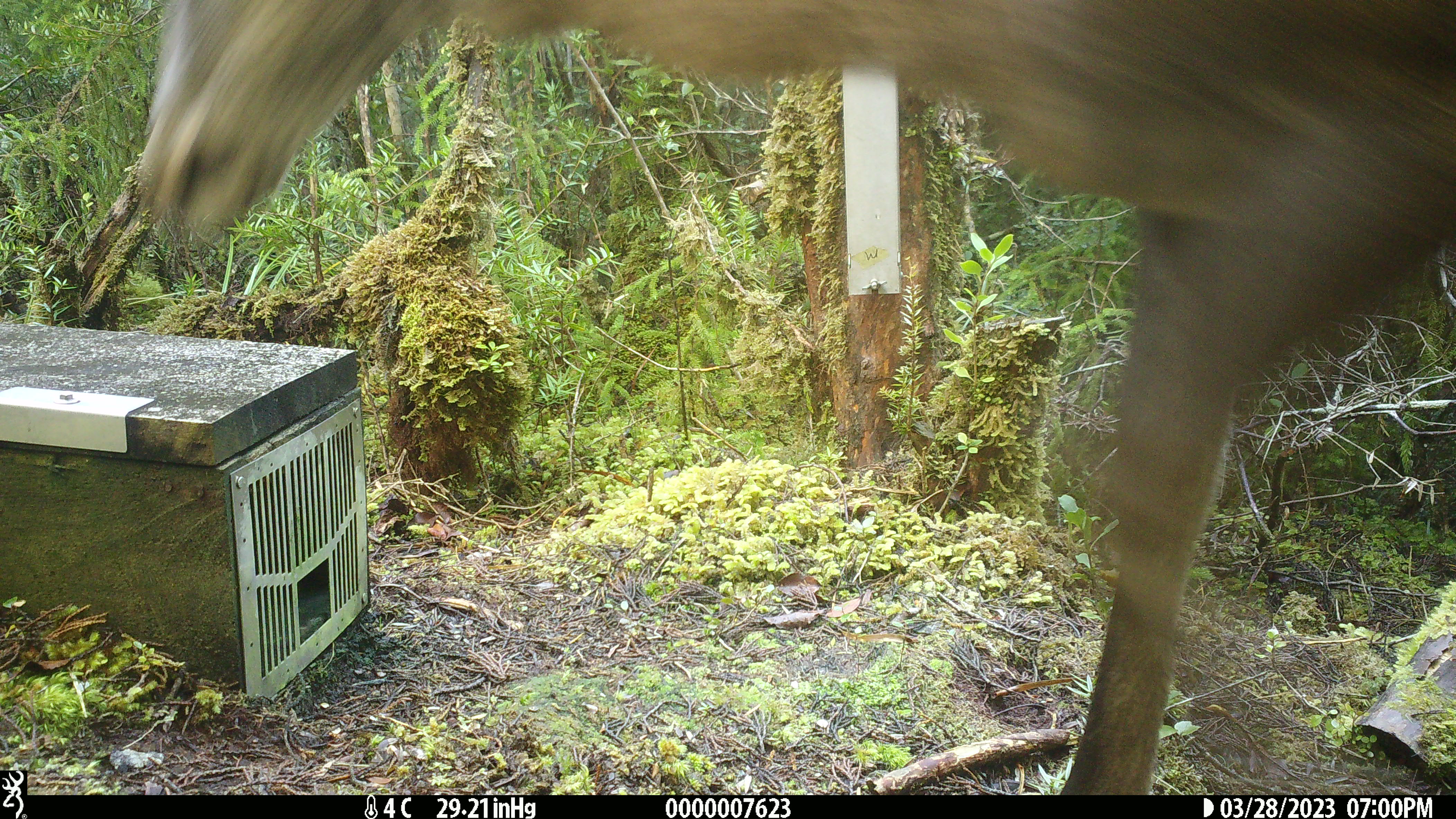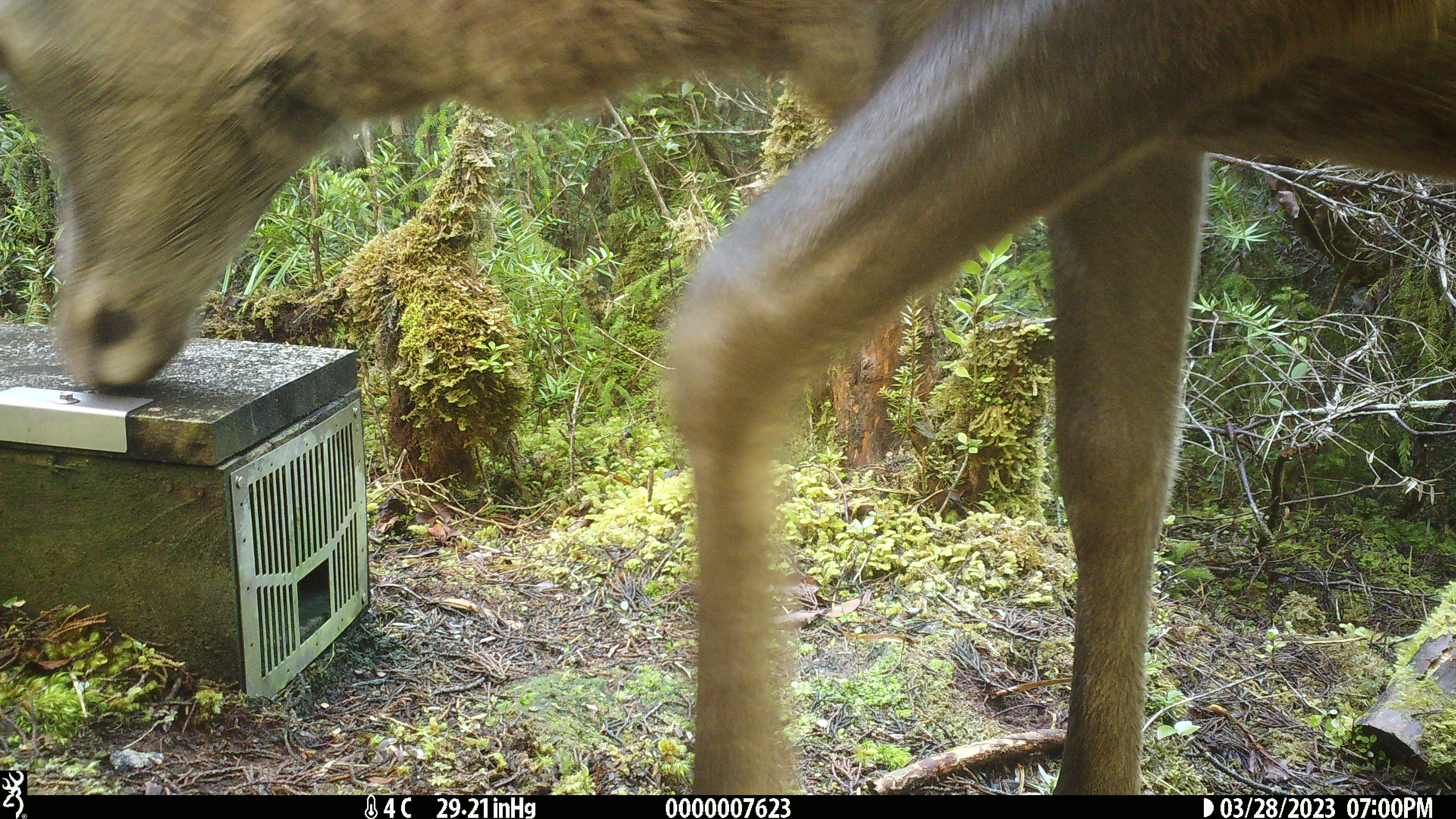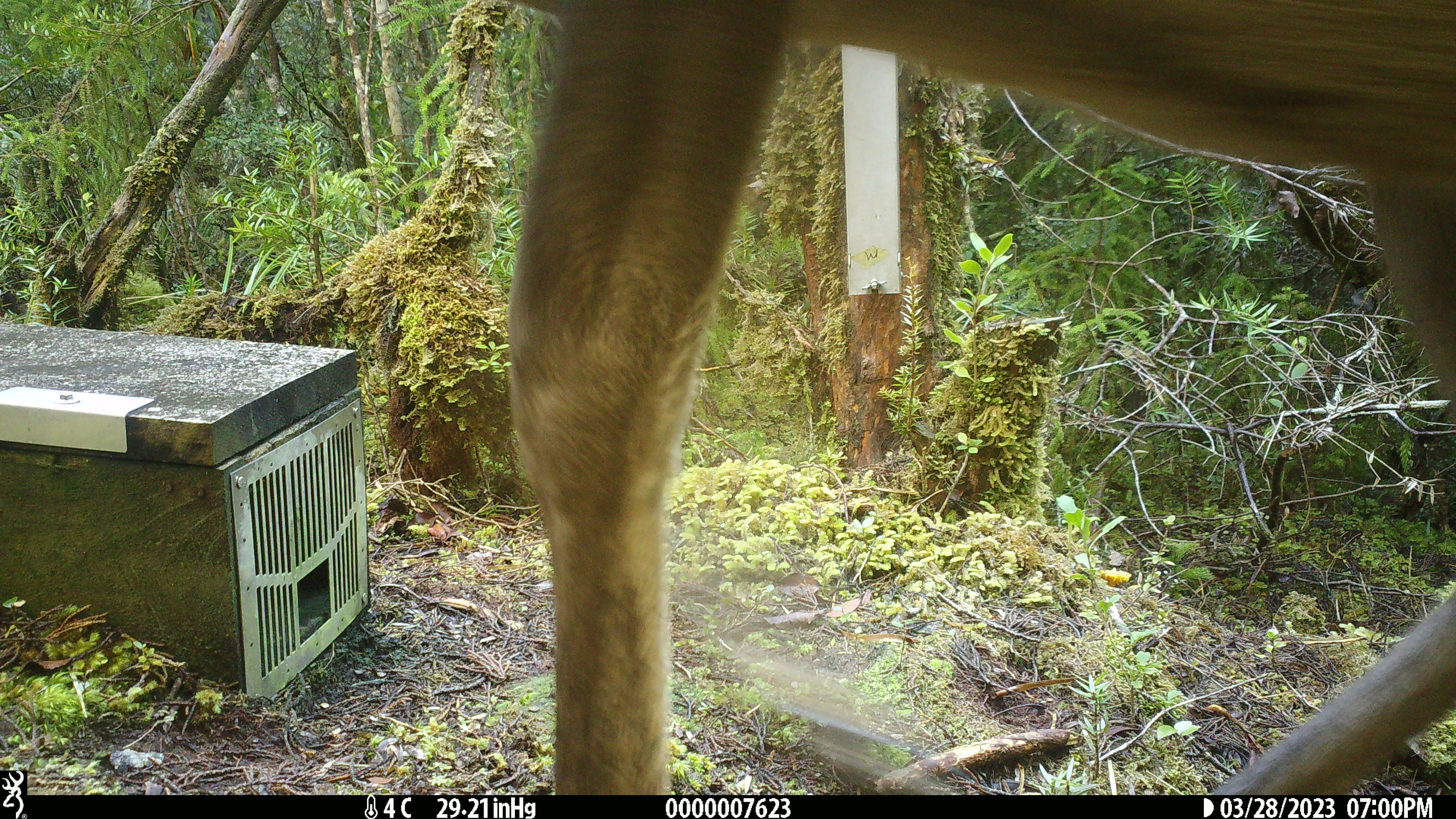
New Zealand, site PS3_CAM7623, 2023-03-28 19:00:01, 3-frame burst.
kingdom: Animalia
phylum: Chordata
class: Mammalia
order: Artiodactyla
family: Cervidae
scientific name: Cervidae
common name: deer